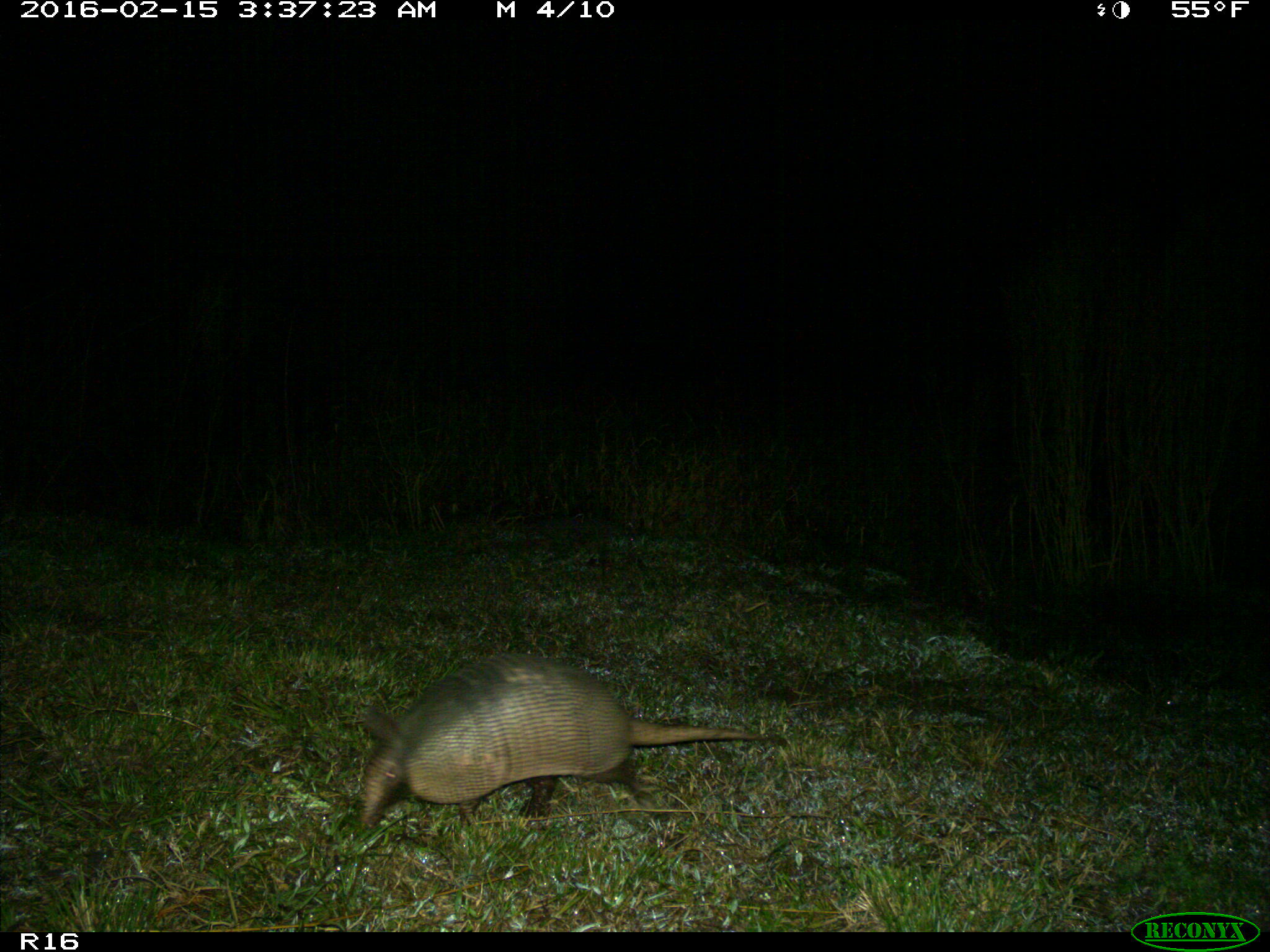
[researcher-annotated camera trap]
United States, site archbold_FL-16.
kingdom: Animalia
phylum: Chordata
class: Mammalia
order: Cingulata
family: Dasypodidae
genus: Dasypus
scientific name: Dasypus novemcinctus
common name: nine-banded armadillo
Dasypus novemcinctus (nine-banded armadillo).